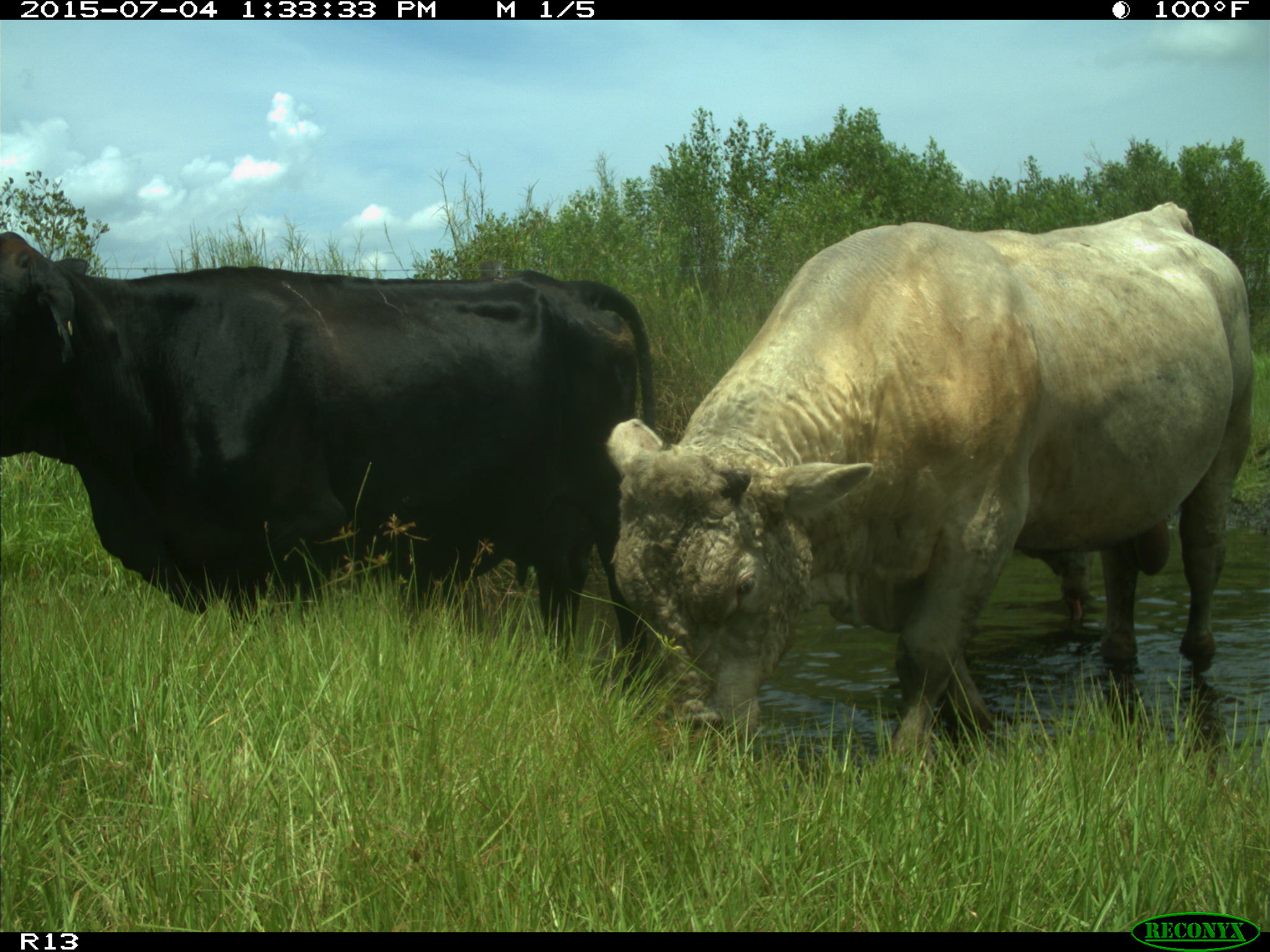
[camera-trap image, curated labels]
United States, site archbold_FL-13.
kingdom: Animalia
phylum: Chordata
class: Mammalia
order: Artiodactyla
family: Bovidae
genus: Bos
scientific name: Bos taurus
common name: domestic cow